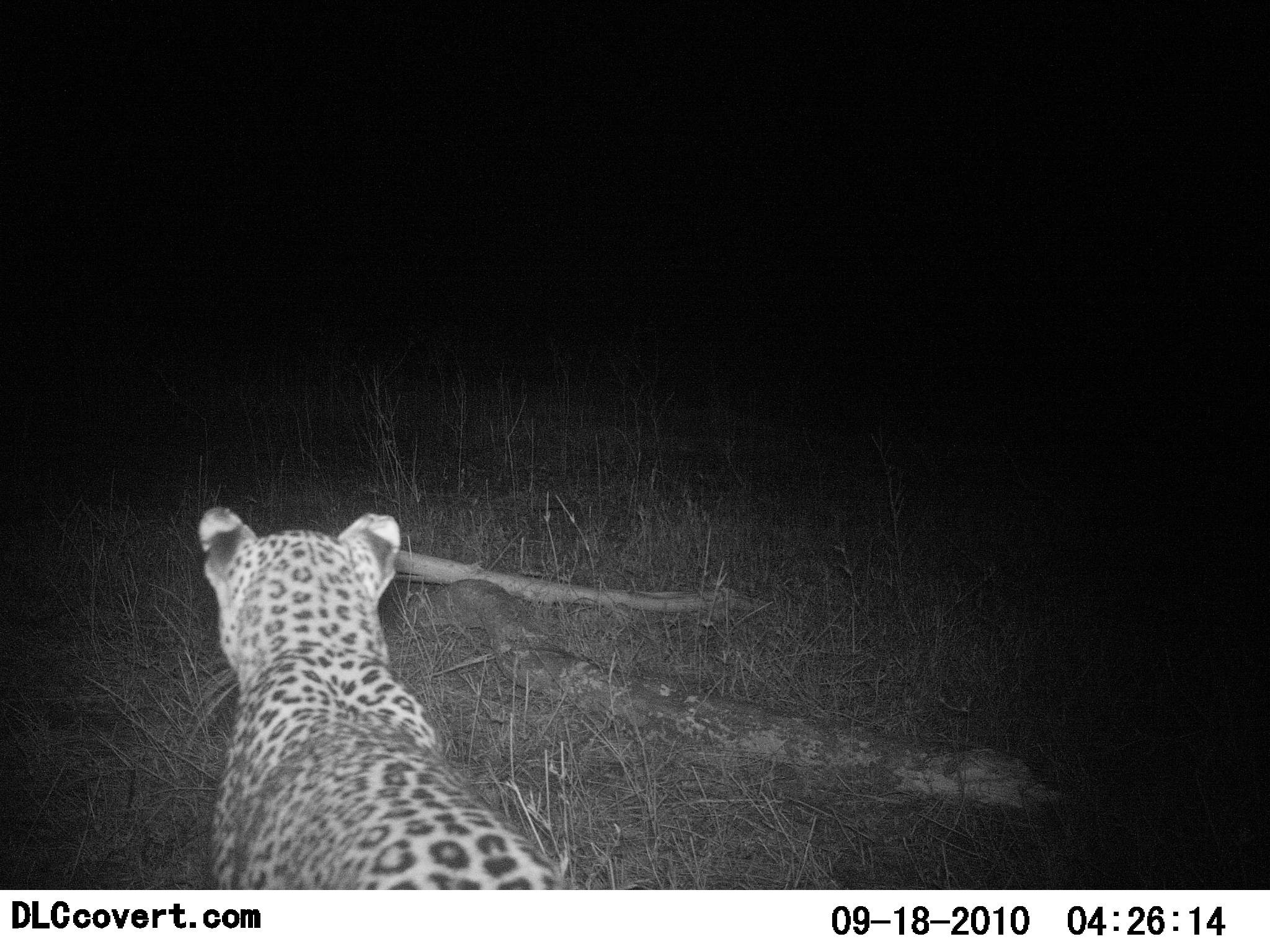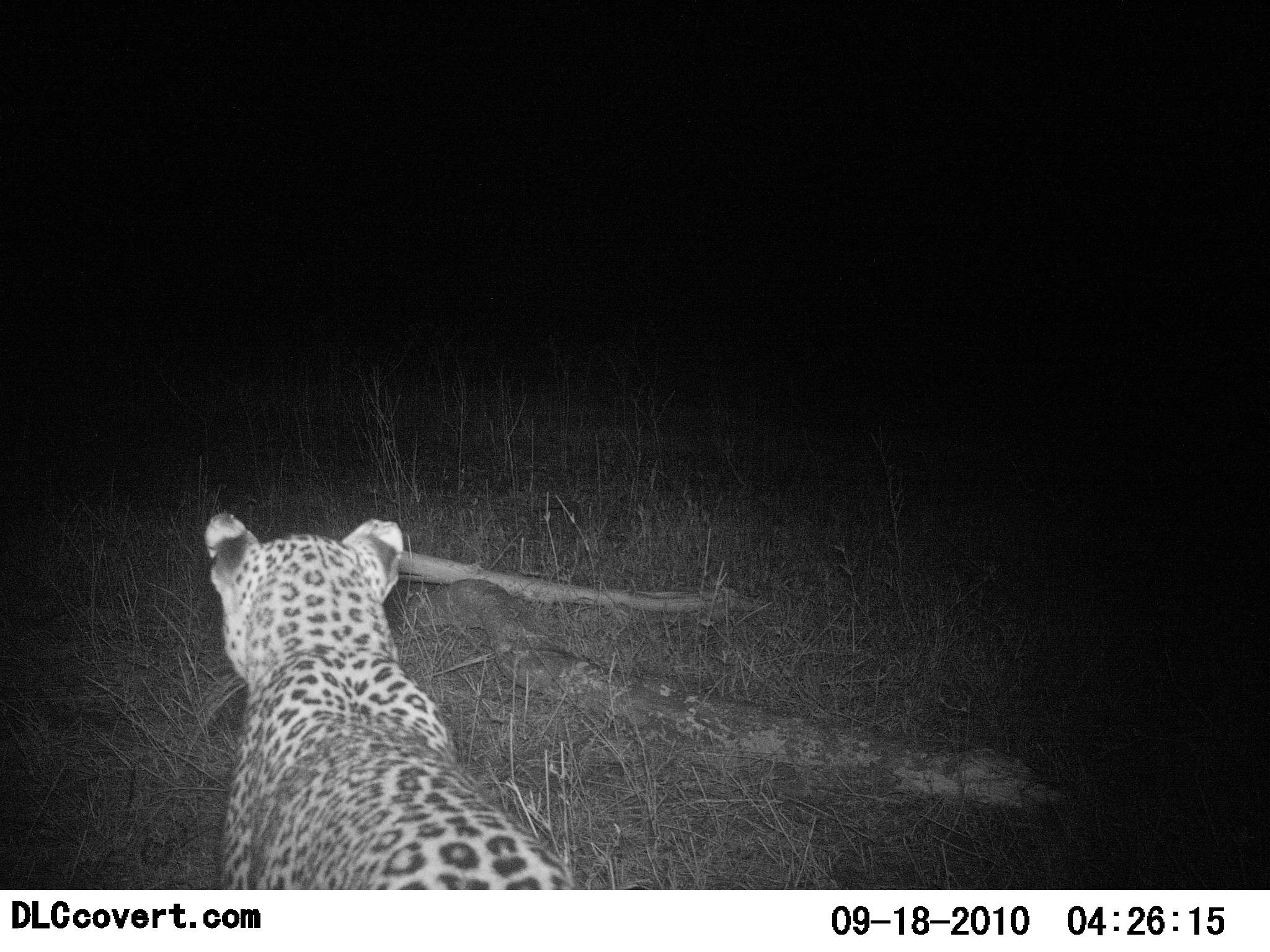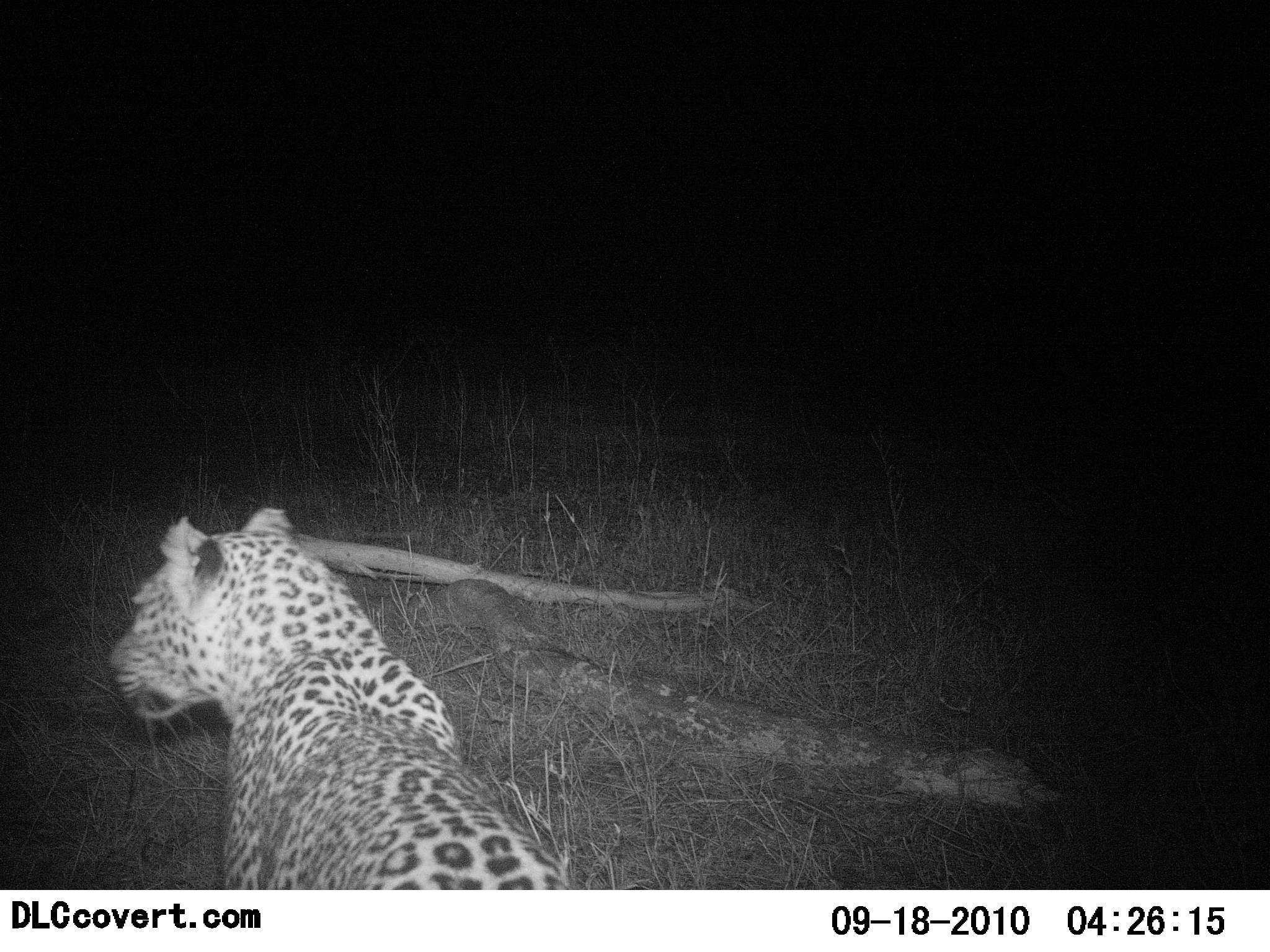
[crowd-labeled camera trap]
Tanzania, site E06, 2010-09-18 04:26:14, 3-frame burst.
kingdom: Animalia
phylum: Chordata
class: Mammalia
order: Carnivora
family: Felidae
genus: Panthera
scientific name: Panthera pardus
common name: leopard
Leopard (Panthera pardus), count 1. Behavior (volunteer vote fractions): standing 84%, resting 0%, moving 16%, interacting 0%. Young present (vote fraction): 0%. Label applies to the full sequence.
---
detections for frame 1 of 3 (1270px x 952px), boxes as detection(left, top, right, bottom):
animal: detection(198, 507, 559, 890)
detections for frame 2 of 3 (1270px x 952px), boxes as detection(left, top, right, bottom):
animal: detection(203, 510, 571, 890)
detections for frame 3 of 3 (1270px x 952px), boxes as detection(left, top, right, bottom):
animal: detection(107, 505, 561, 890)